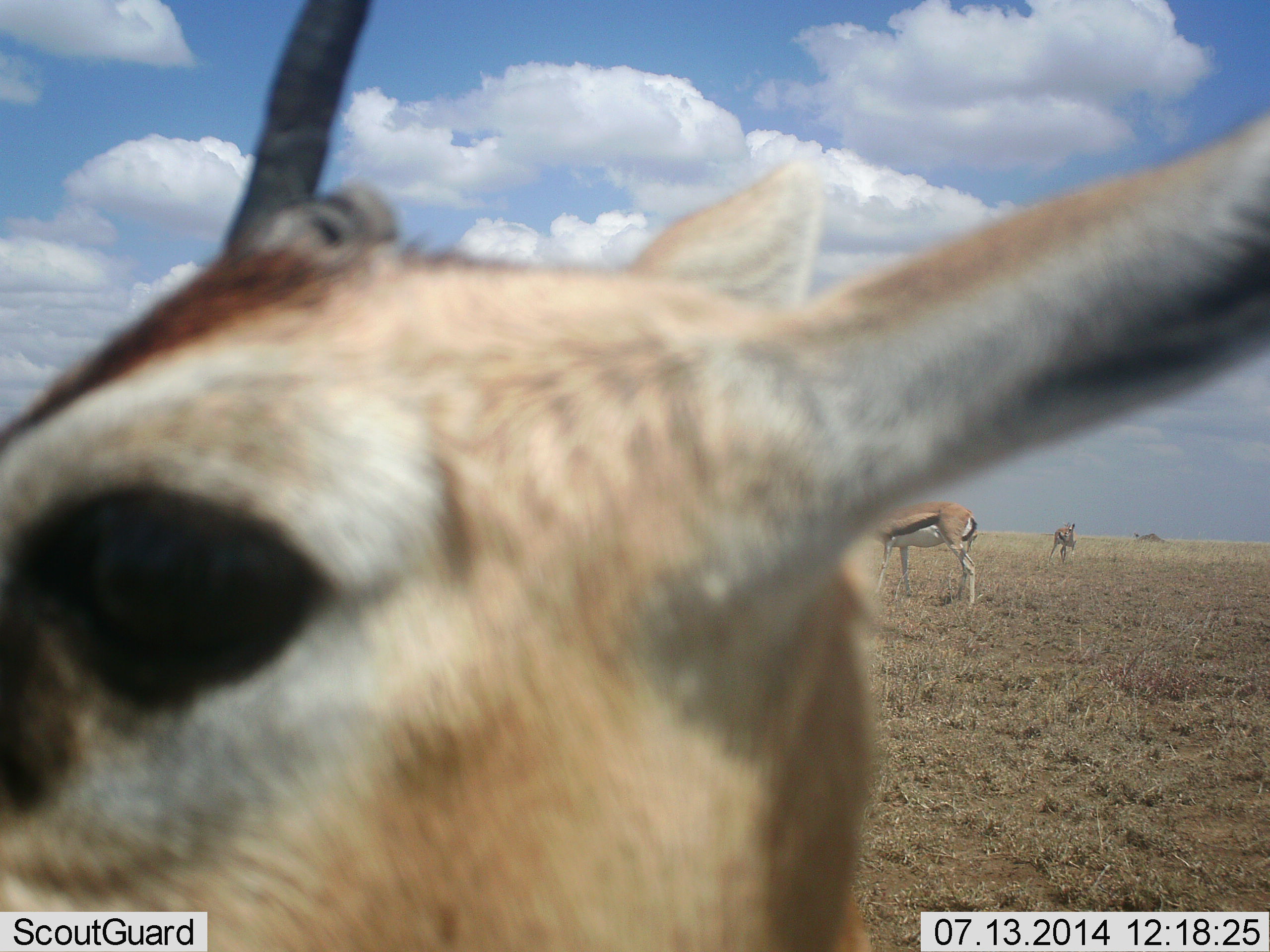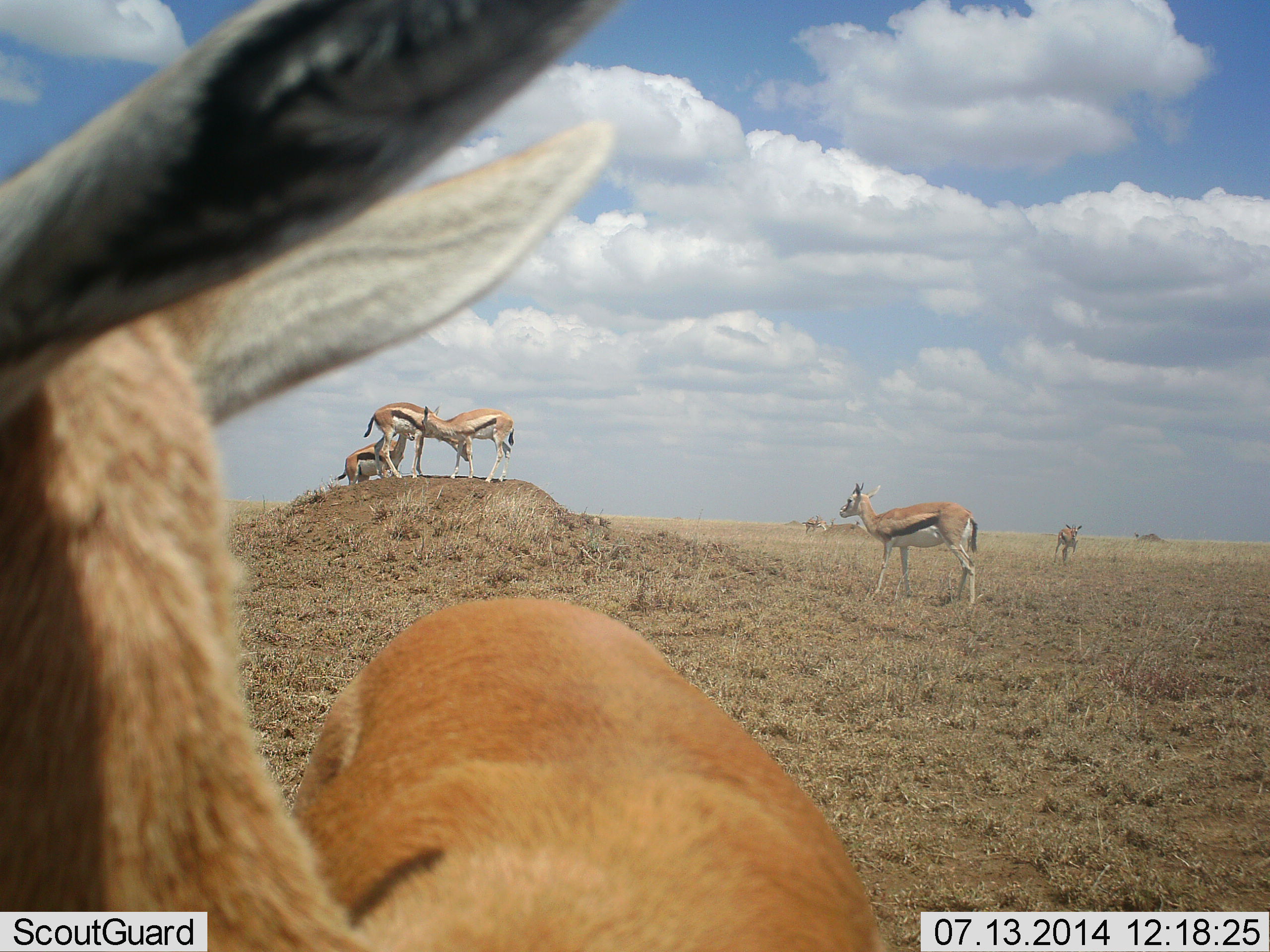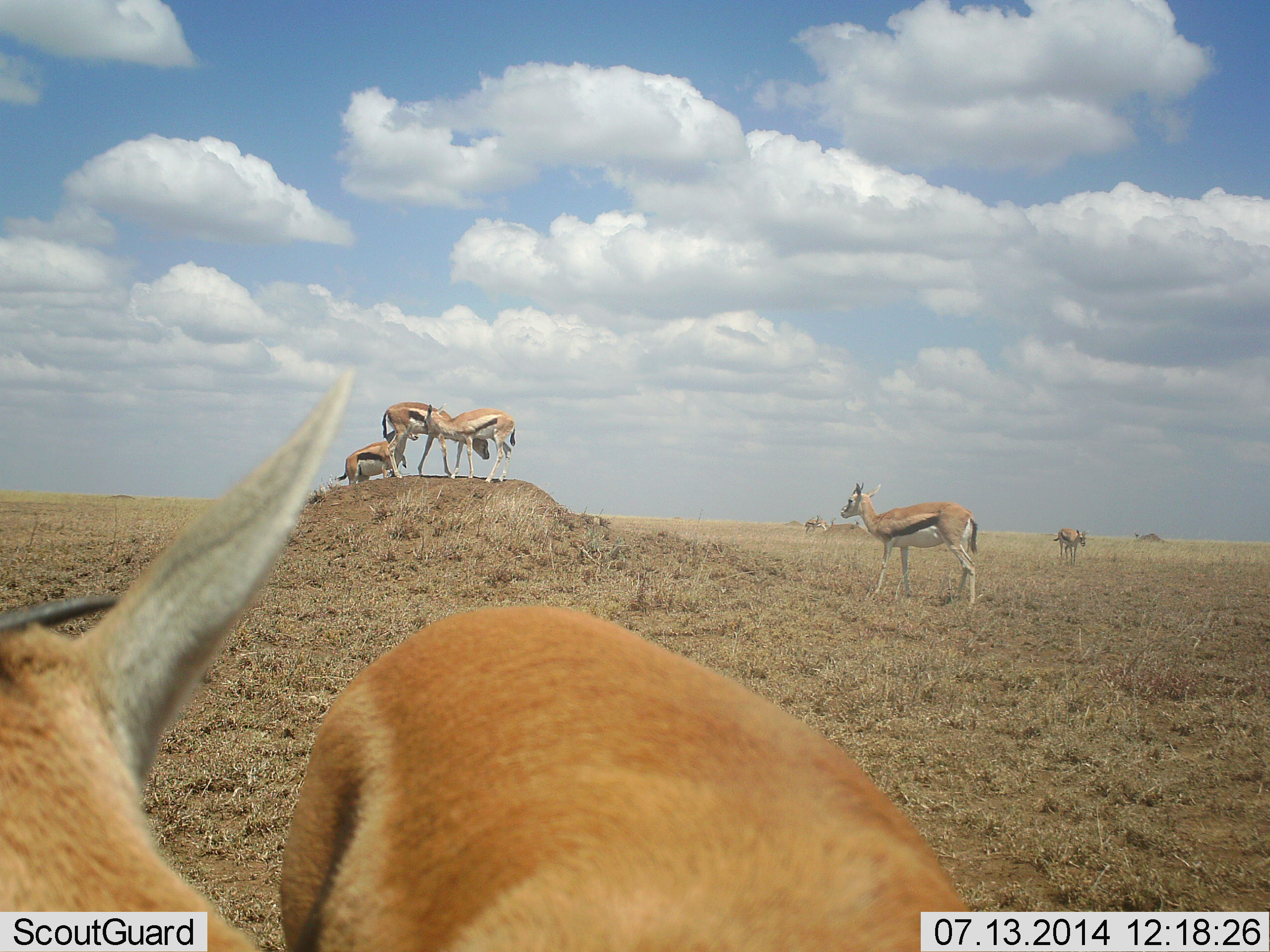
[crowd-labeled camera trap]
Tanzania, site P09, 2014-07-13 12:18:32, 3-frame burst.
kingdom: Animalia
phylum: Chordata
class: Mammalia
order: Artiodactyla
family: Bovidae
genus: Eudorcas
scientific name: Eudorcas thomsonii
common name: thomson's gazelle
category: gazellethomsons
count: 7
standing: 80%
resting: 0%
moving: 40%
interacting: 20%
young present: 0%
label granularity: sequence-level